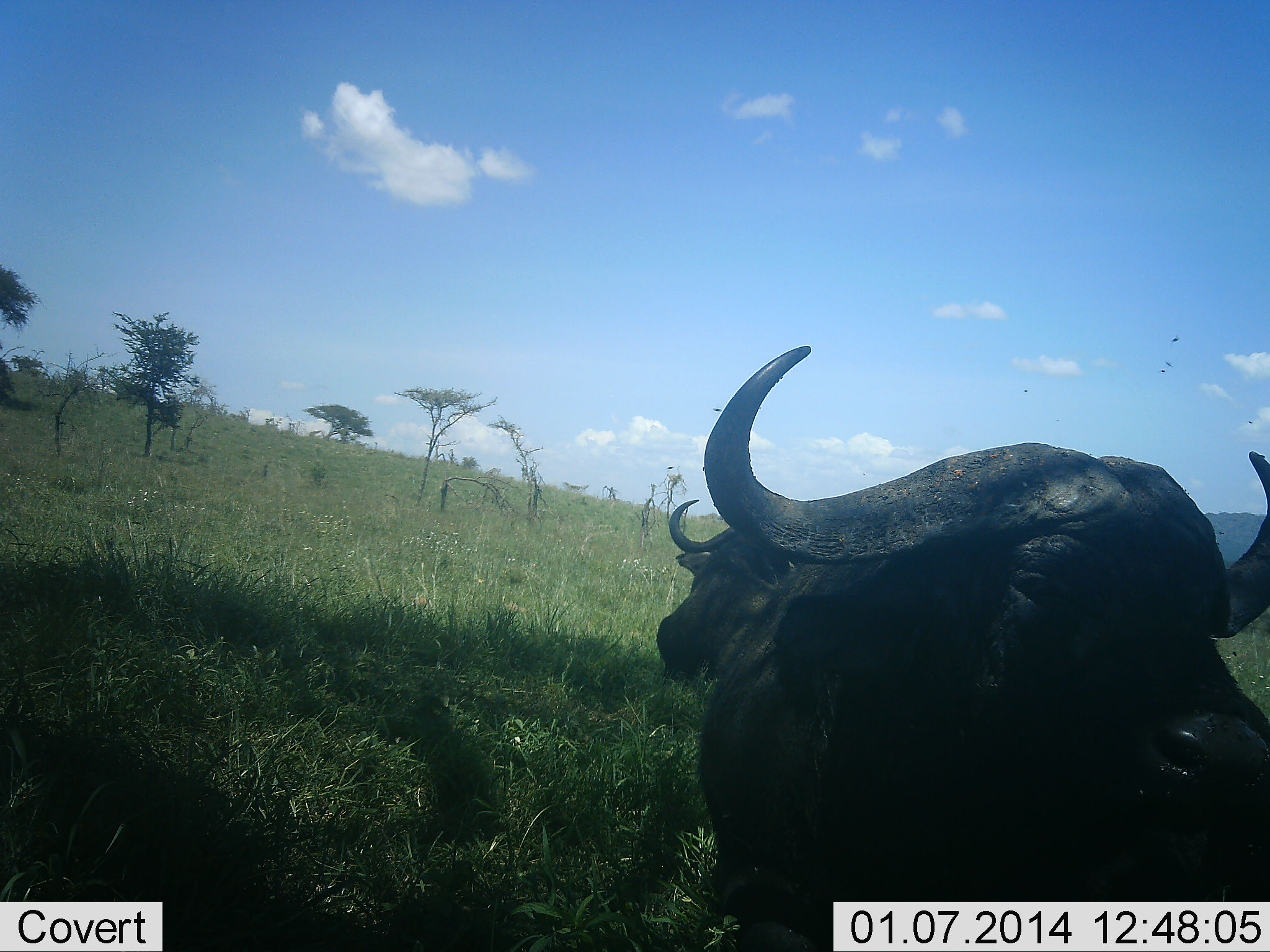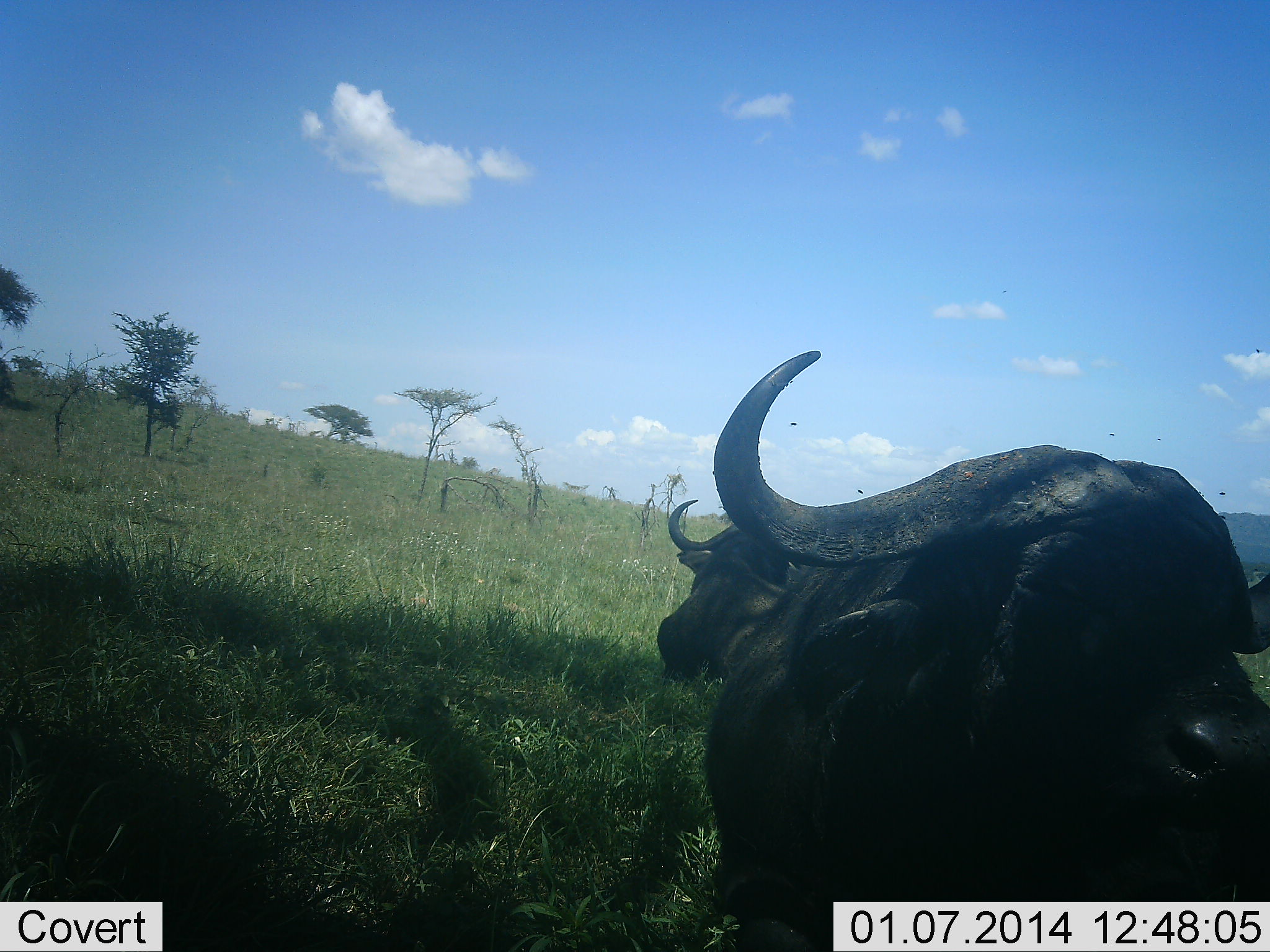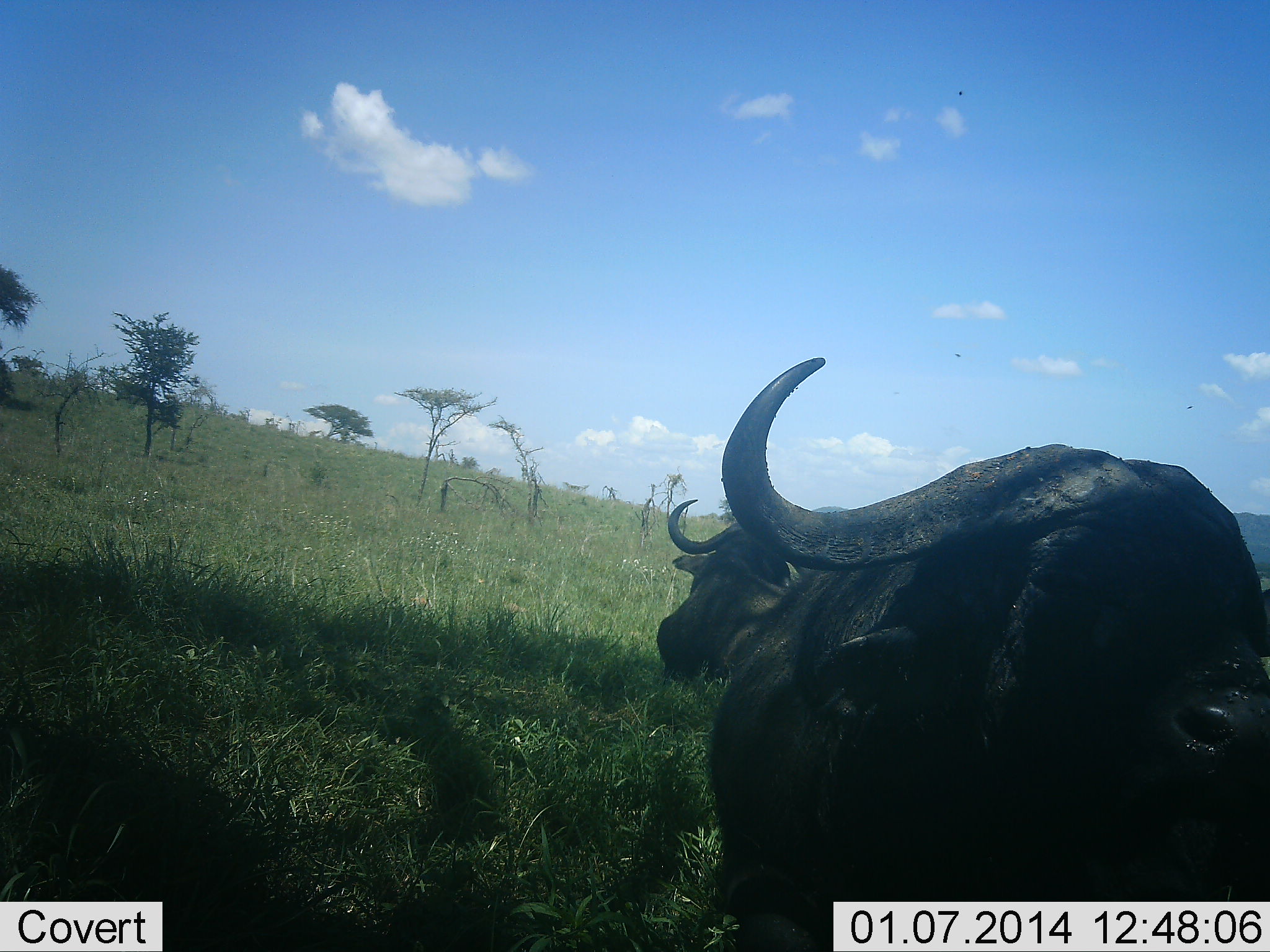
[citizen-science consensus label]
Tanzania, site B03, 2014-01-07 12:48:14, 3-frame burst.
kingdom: Animalia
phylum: Chordata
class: Mammalia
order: Artiodactyla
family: Bovidae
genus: Syncerus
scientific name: Syncerus caffer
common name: cape buffalo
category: buffalo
Buffalo (cape buffalo) (Syncerus caffer), count 2. Behavior (volunteer vote fractions): standing 18%, resting 82%, moving 0%, interacting 0%. Young present (vote fraction): 0%. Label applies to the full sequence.